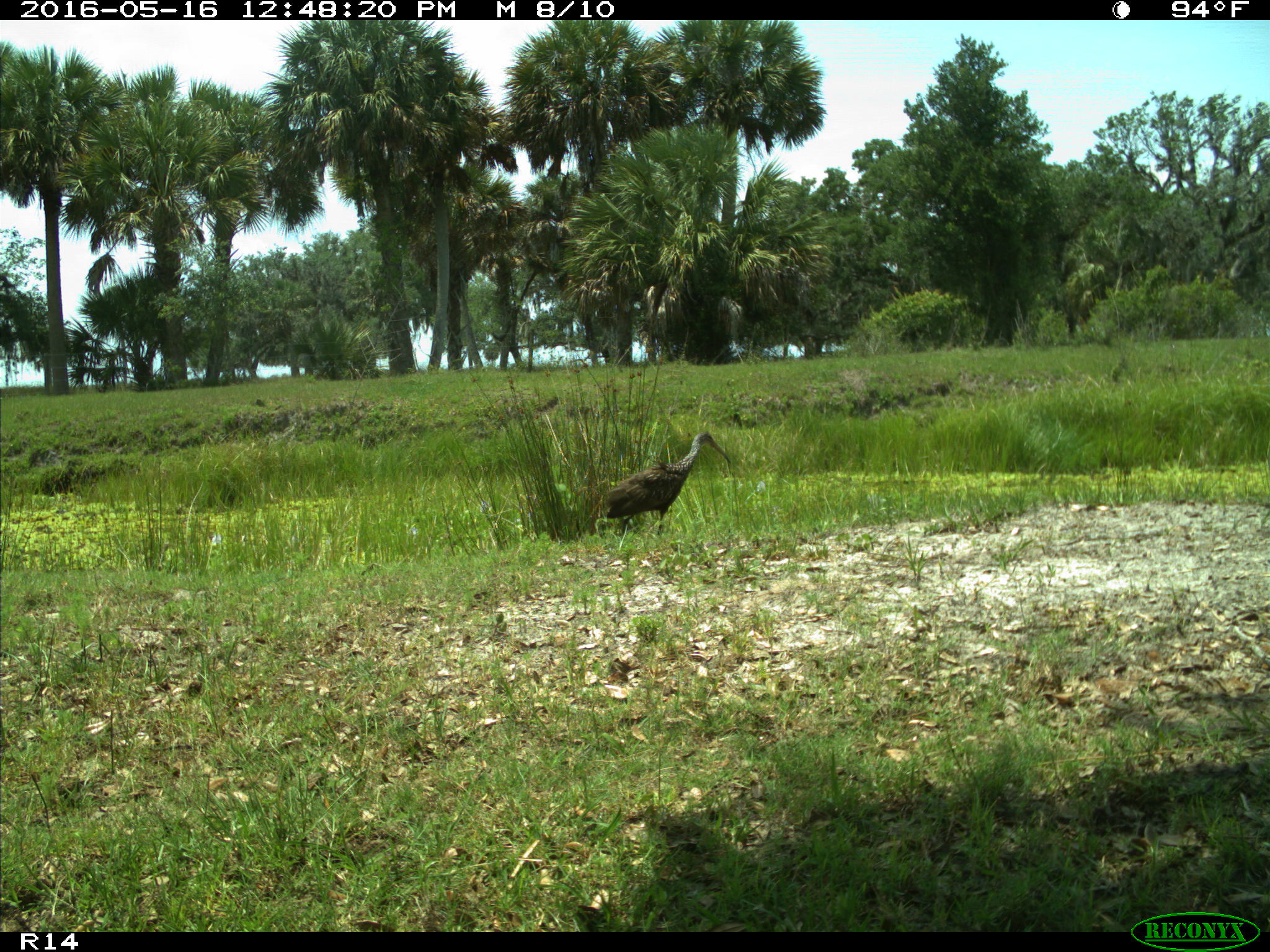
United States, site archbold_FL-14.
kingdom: Animalia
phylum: Chordata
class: Aves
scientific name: Aves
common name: birds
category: unidentified bird